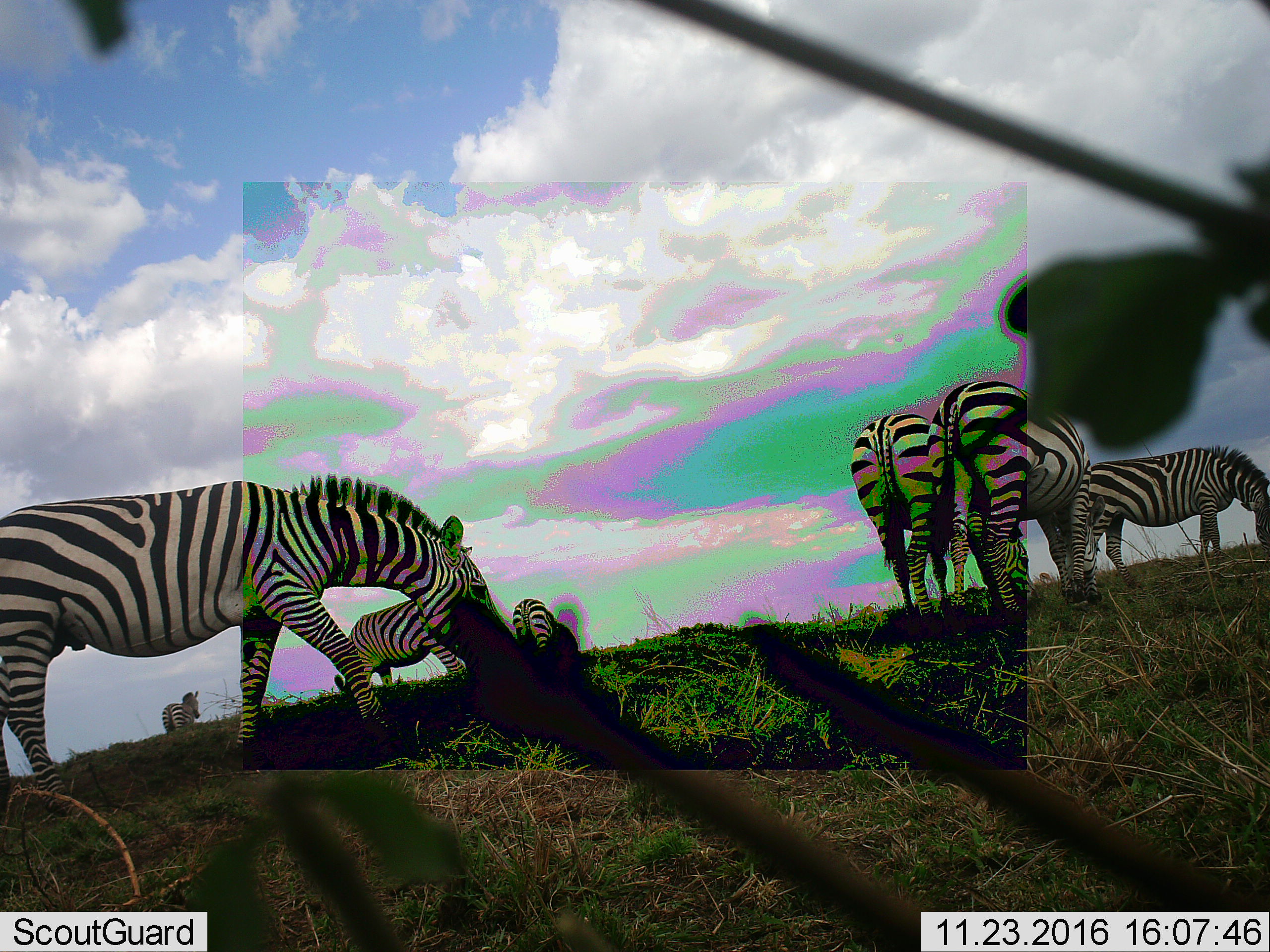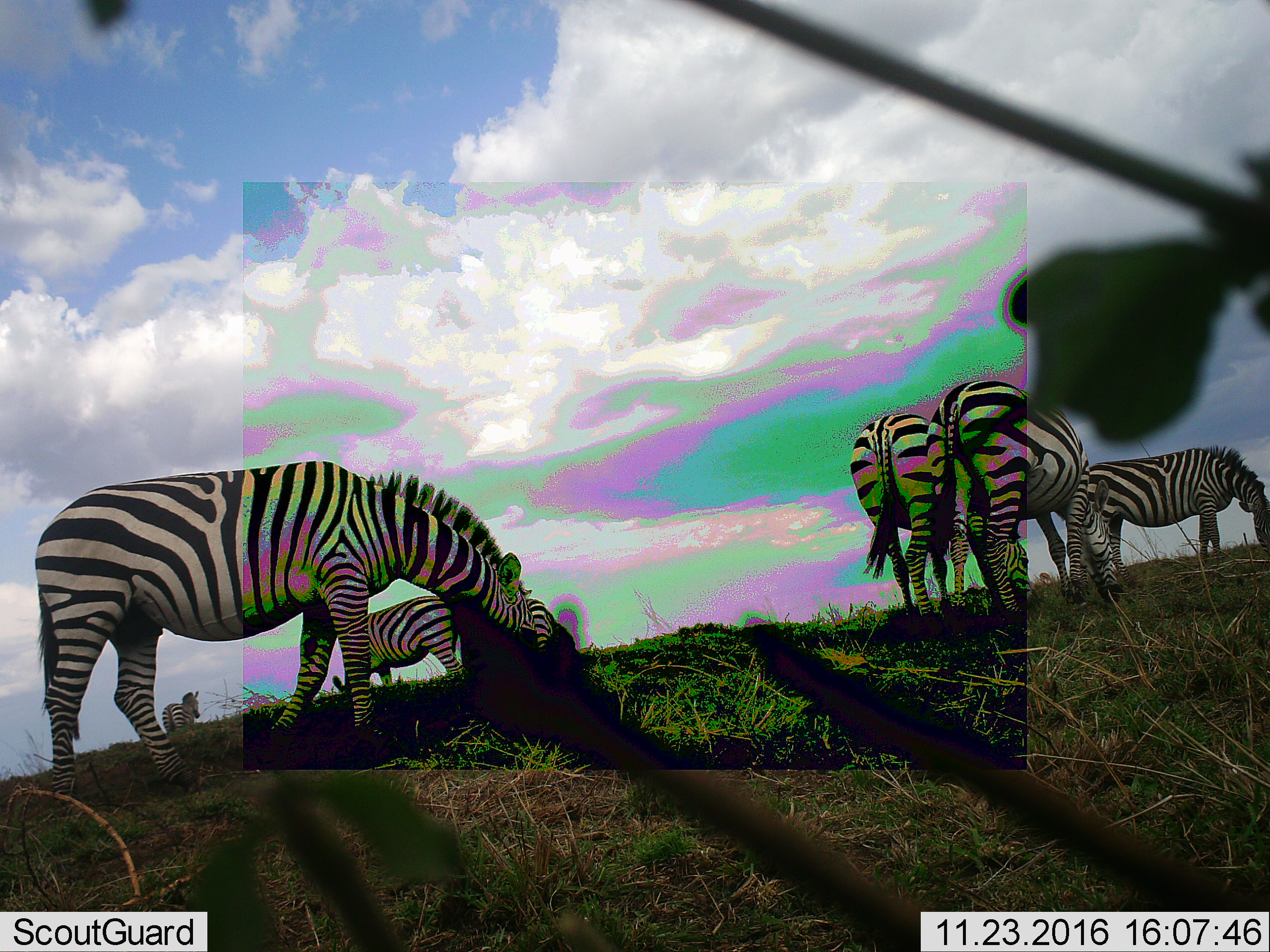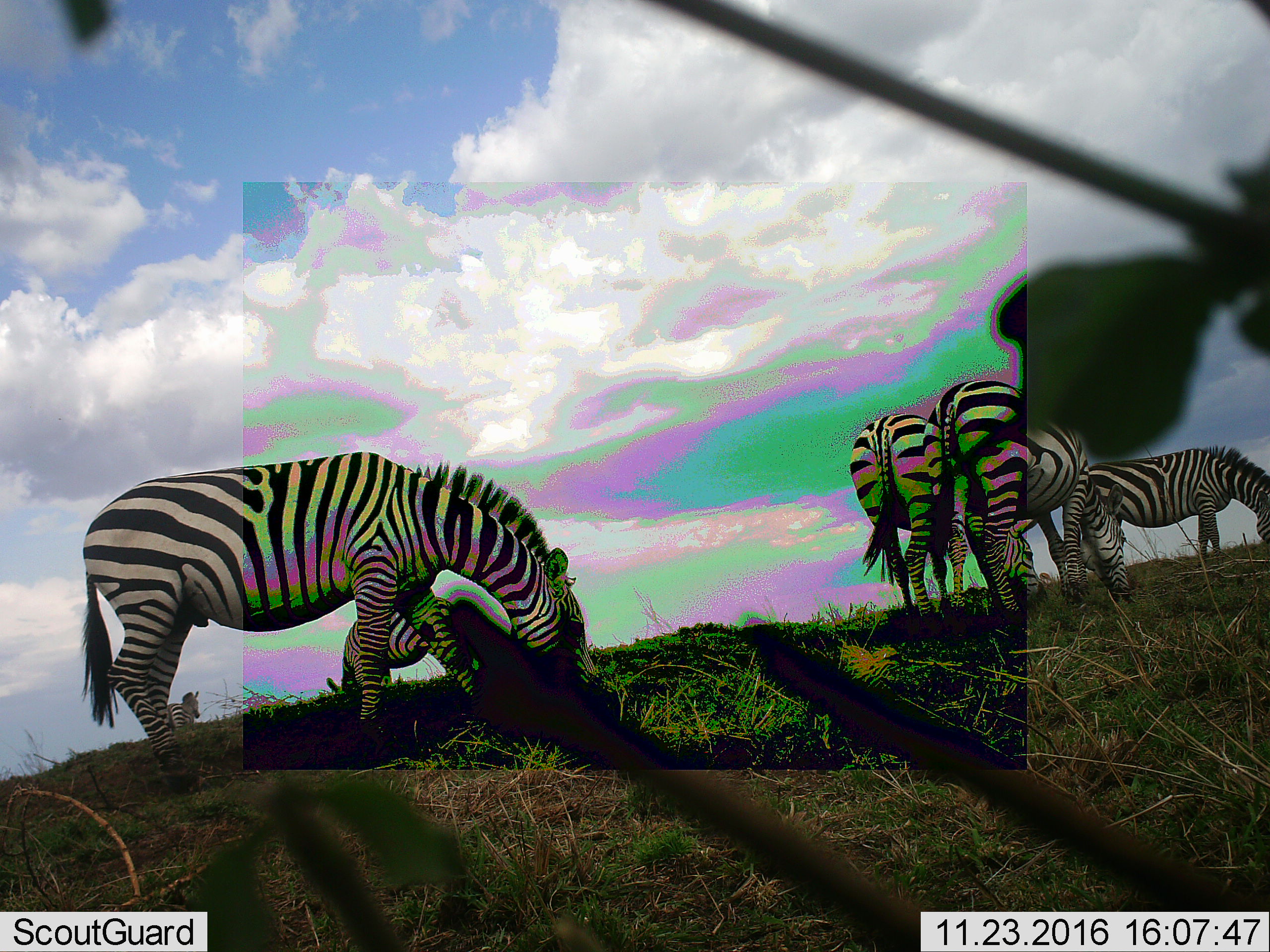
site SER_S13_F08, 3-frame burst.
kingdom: Animalia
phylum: Chordata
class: Mammalia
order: Perissodactyla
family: Equidae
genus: Equus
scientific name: Equus quagga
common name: plains zebra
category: zebraplains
Zebraplains (plains zebra) (Equus quagga), count 7. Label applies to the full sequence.